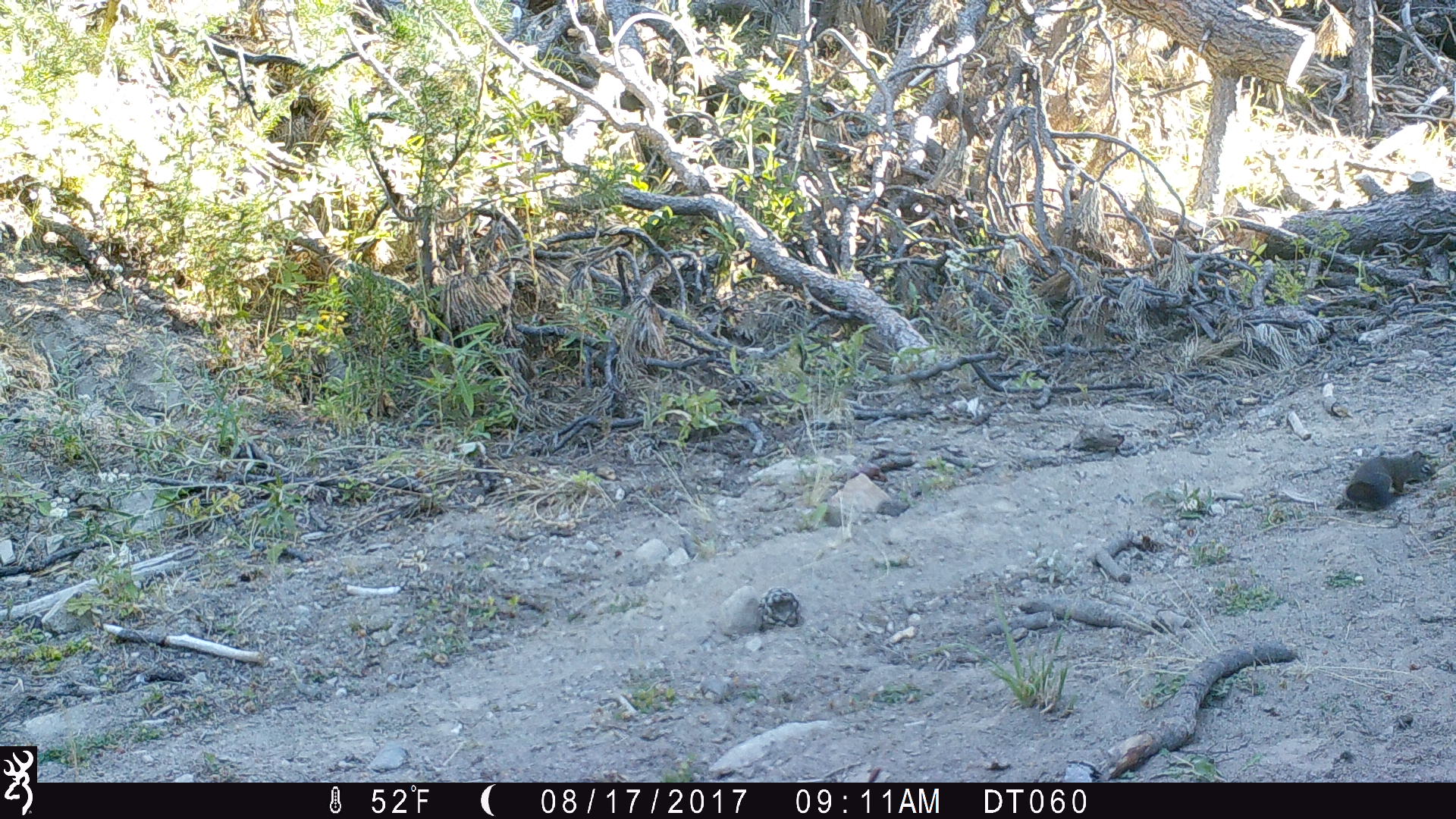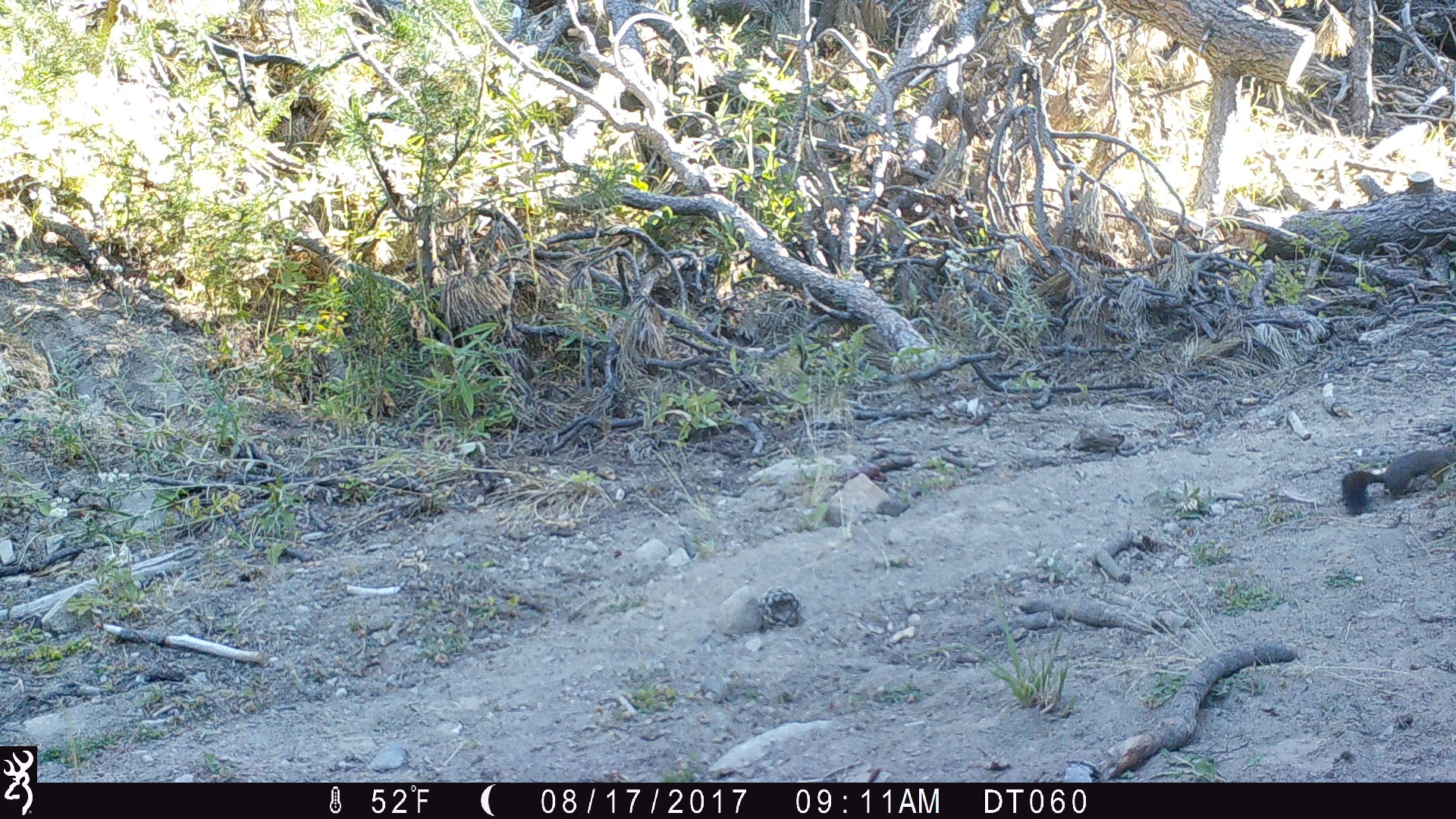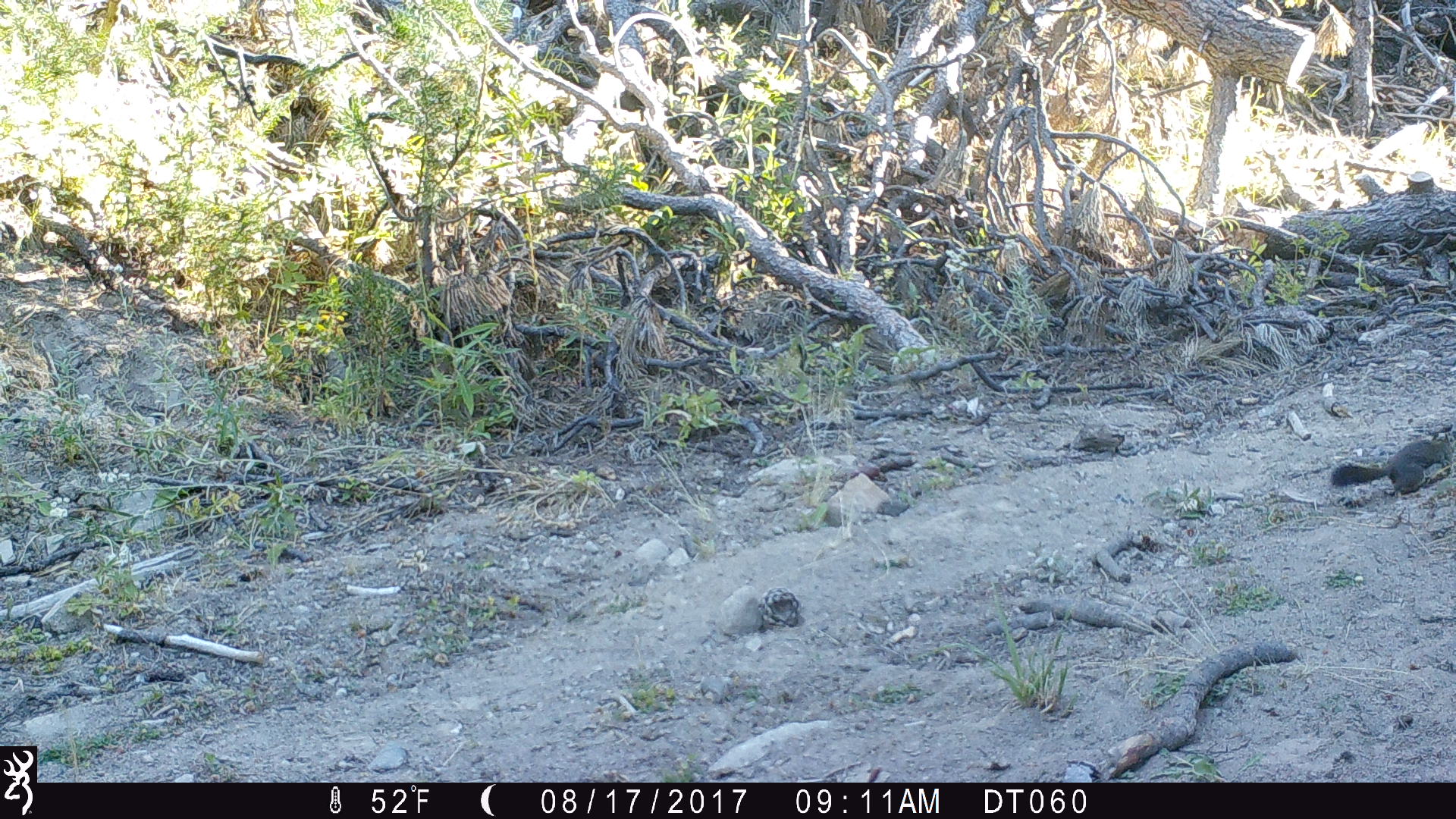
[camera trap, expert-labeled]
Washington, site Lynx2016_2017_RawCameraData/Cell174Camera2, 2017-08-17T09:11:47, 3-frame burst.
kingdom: Animalia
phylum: Chordata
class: Mammalia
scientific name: Mammalia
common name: small mammal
Small mammal (Mammalia). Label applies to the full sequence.